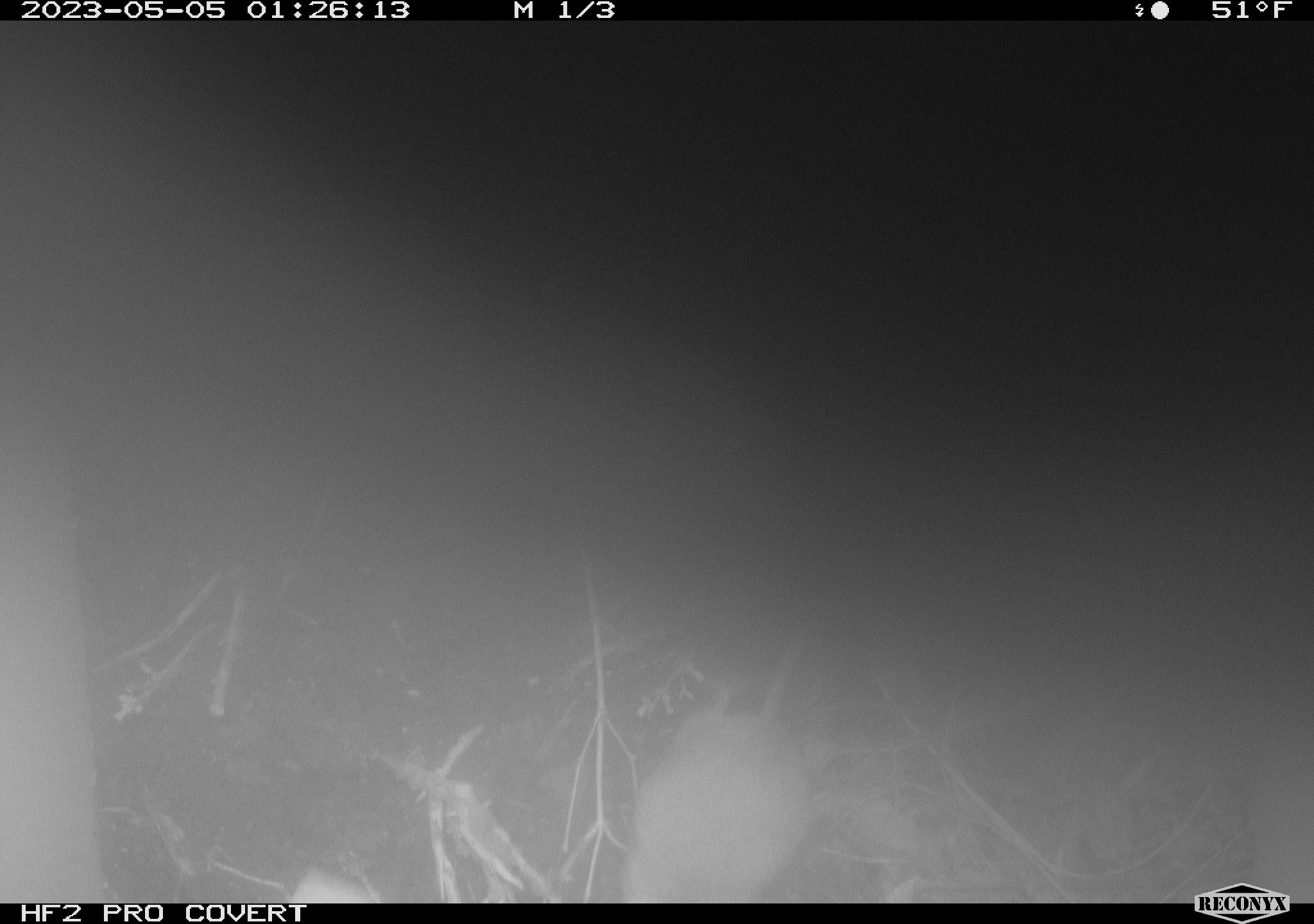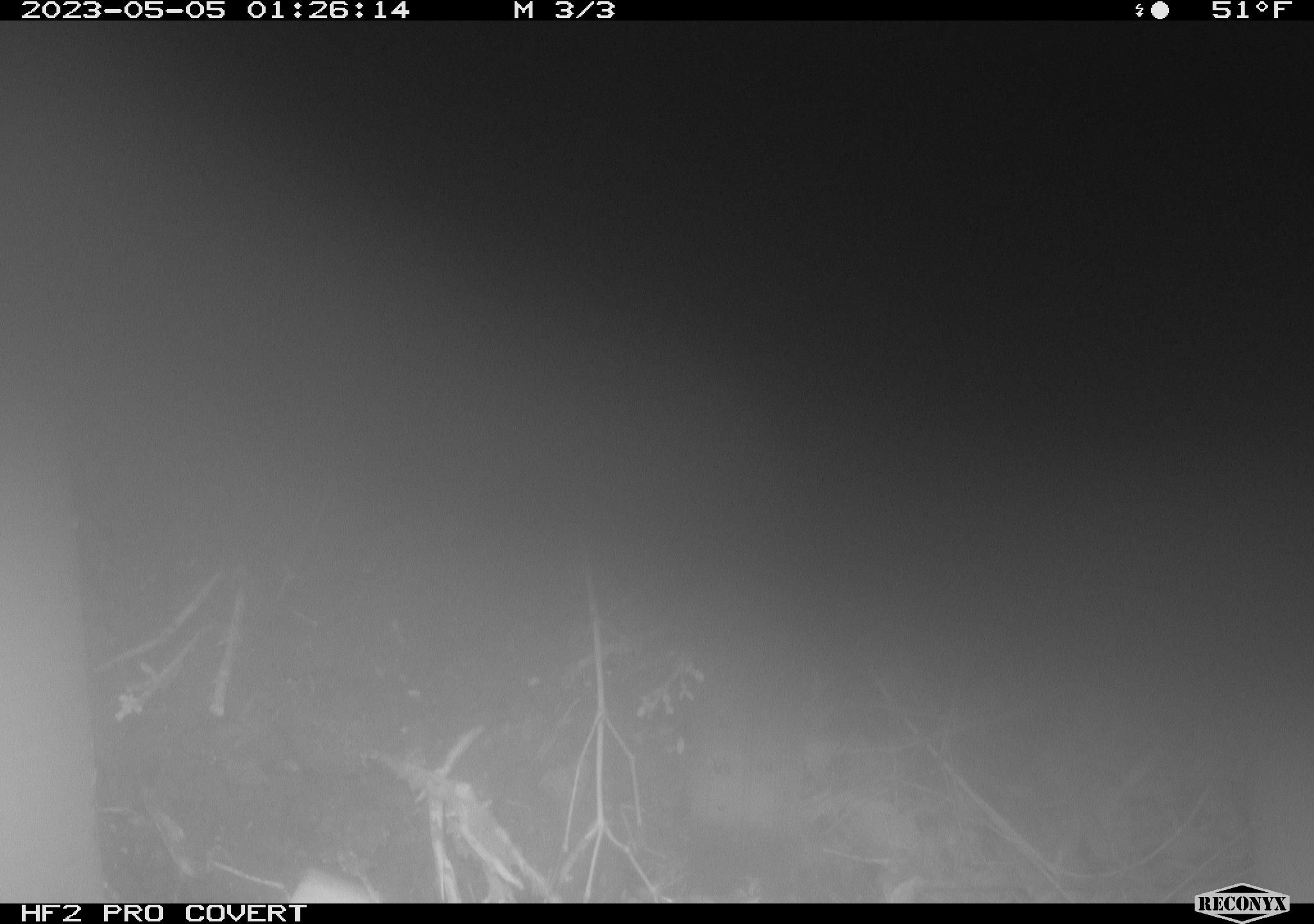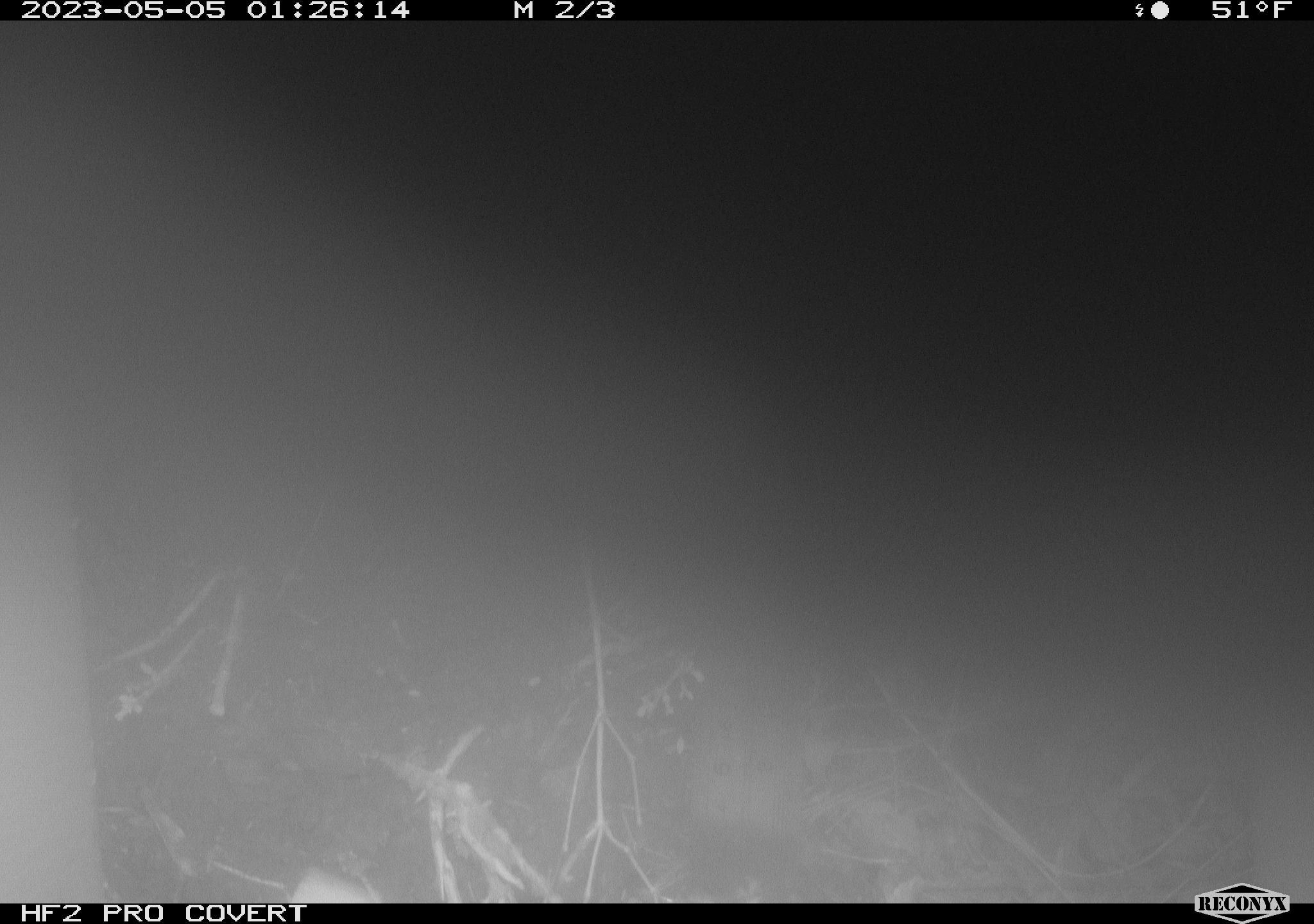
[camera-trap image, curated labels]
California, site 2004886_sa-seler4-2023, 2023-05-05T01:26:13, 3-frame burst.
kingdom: Animalia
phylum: Chordata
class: Mammalia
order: Rodentia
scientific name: Rodentia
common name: mouse species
Mouse species (Rodentia).